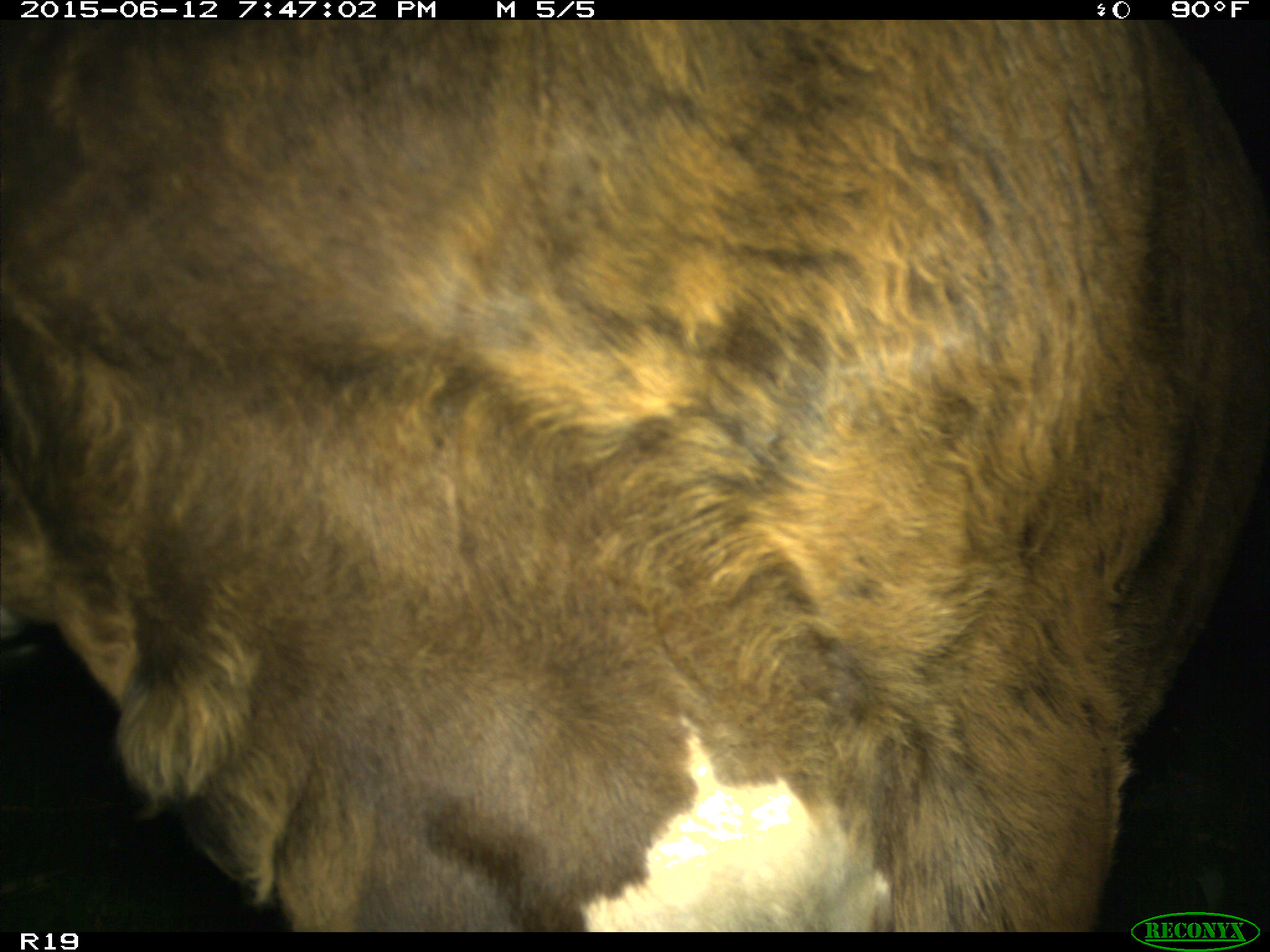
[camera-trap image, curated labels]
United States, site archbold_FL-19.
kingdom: Animalia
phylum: Chordata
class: Mammalia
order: Artiodactyla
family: Bovidae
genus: Bos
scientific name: Bos taurus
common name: domestic cow